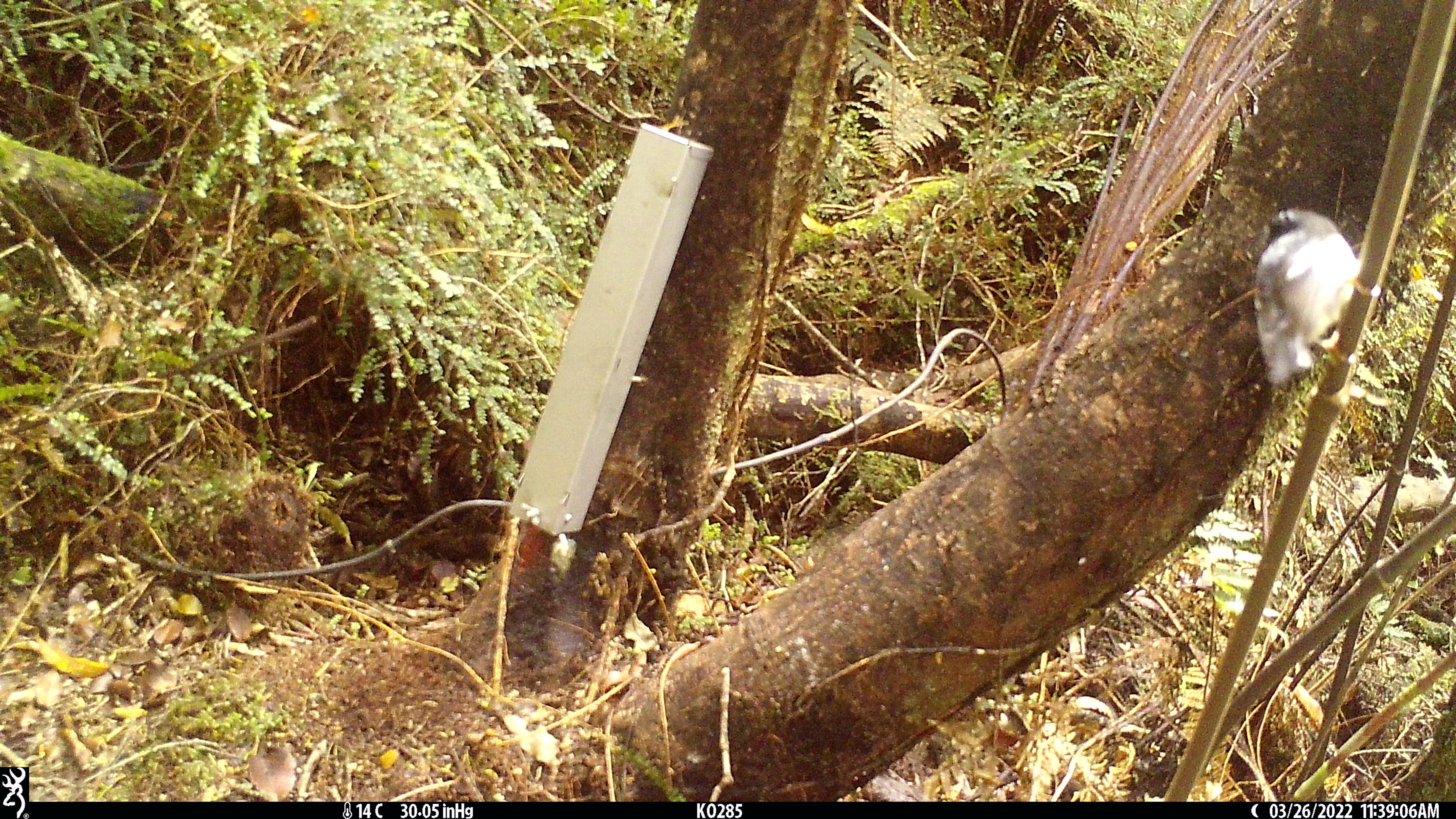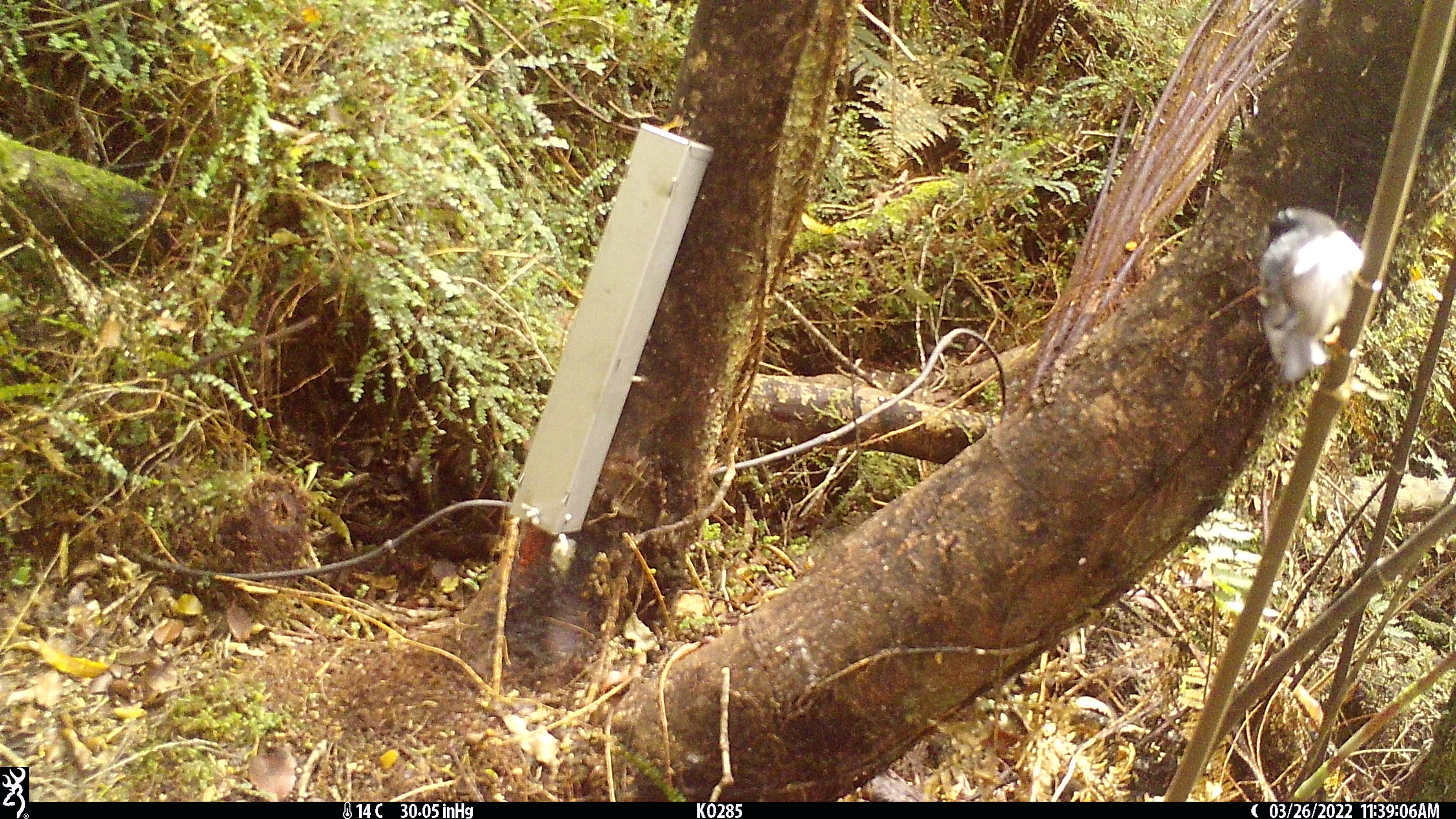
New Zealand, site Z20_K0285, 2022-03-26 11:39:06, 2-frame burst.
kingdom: Animalia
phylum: Chordata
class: Aves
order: Passeriformes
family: Petroicidae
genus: Petroica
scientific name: Petroica macrocephala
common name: tomtit